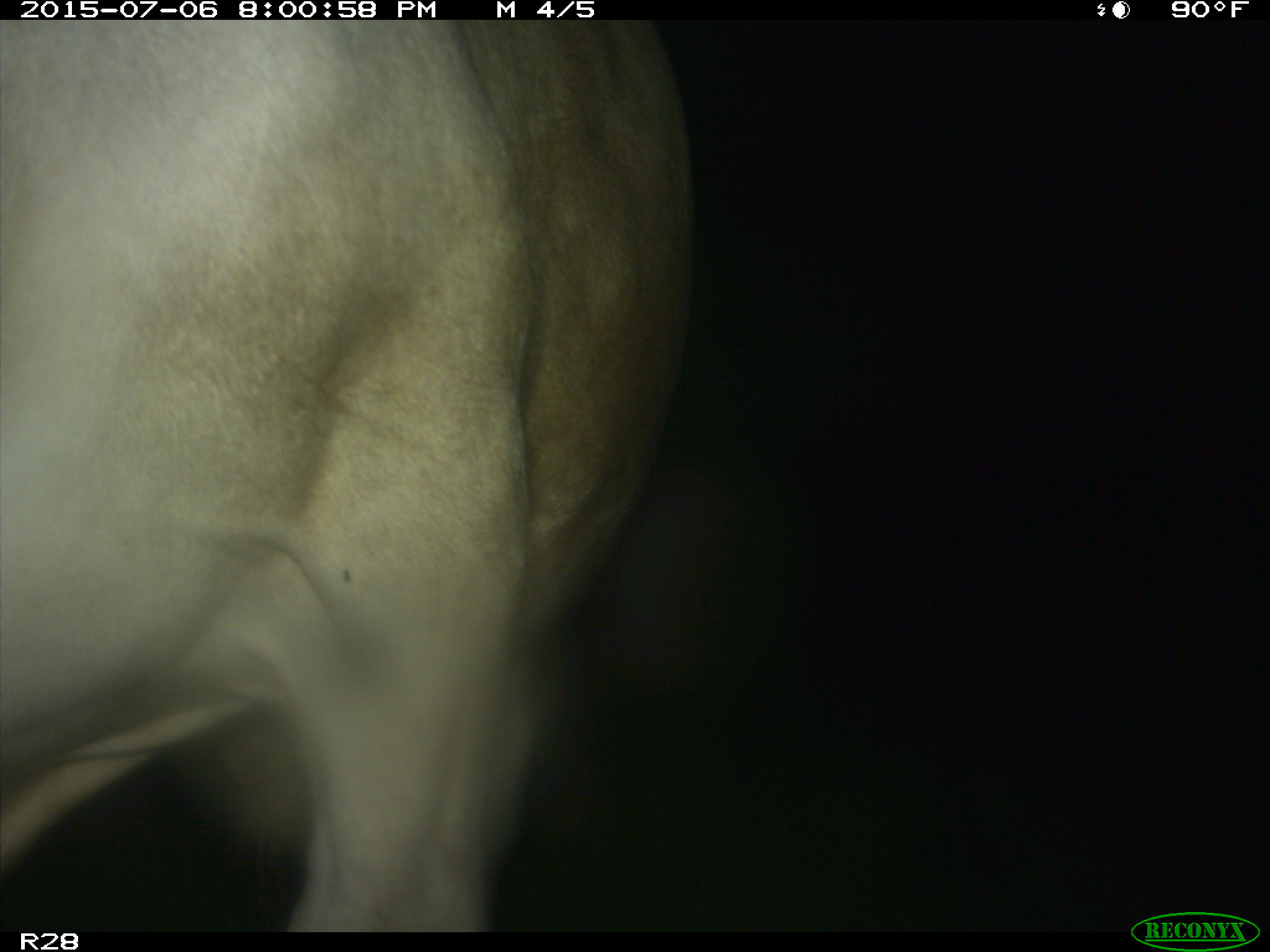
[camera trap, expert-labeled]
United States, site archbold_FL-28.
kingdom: Animalia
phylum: Chordata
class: Mammalia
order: Artiodactyla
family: Bovidae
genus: Bos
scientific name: Bos taurus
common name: domestic cow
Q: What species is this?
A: Bos taurus (domestic cow).